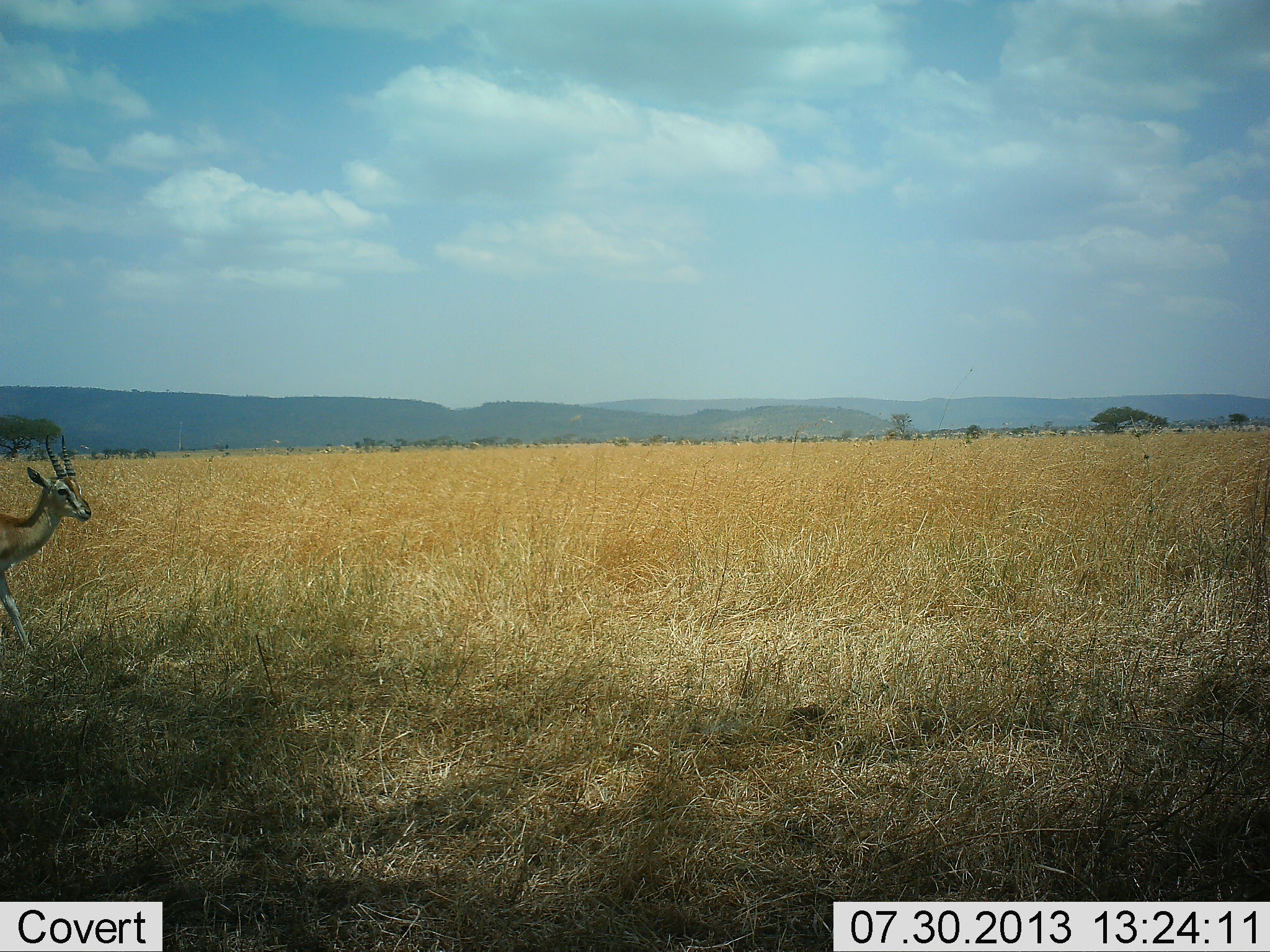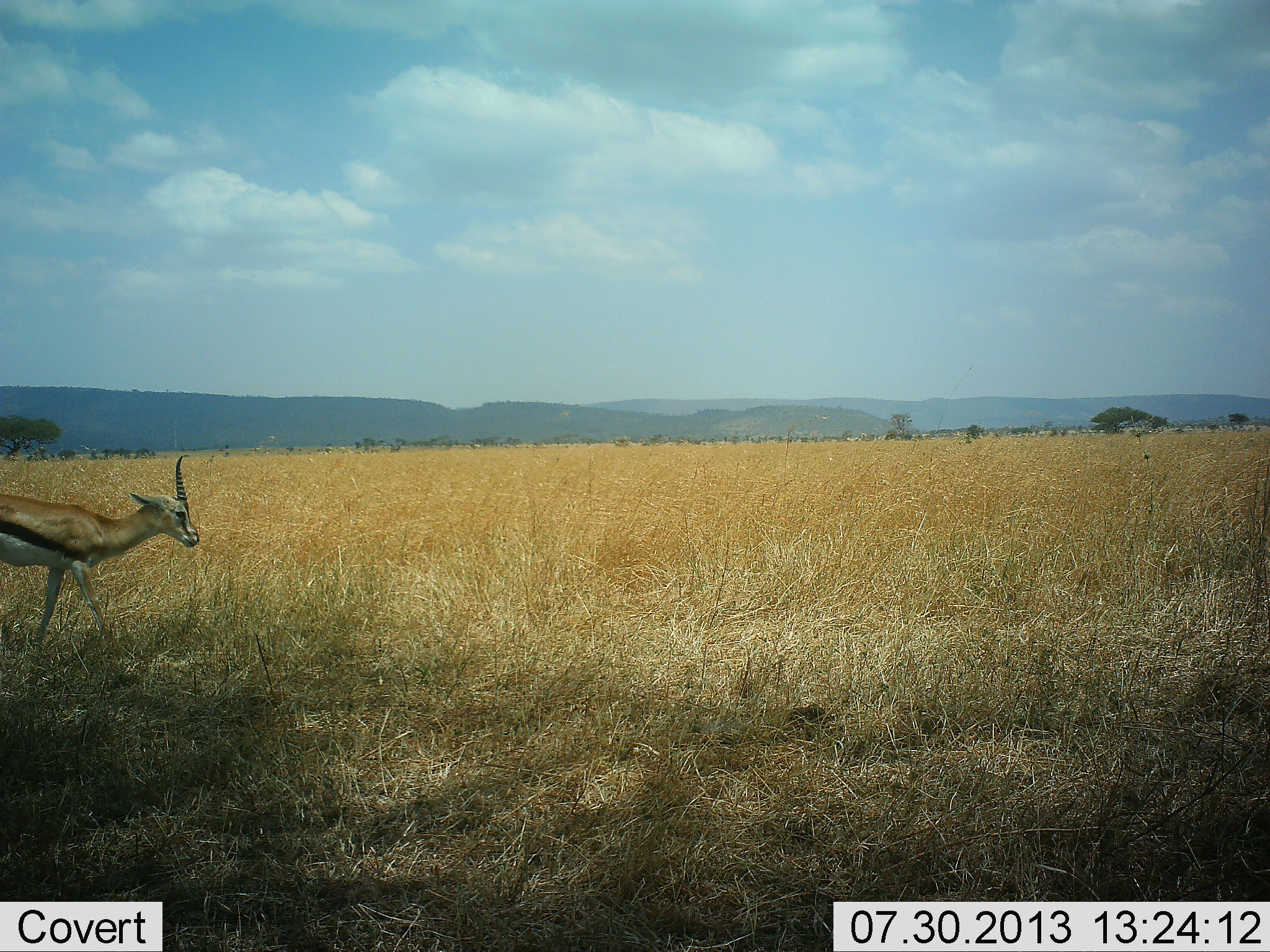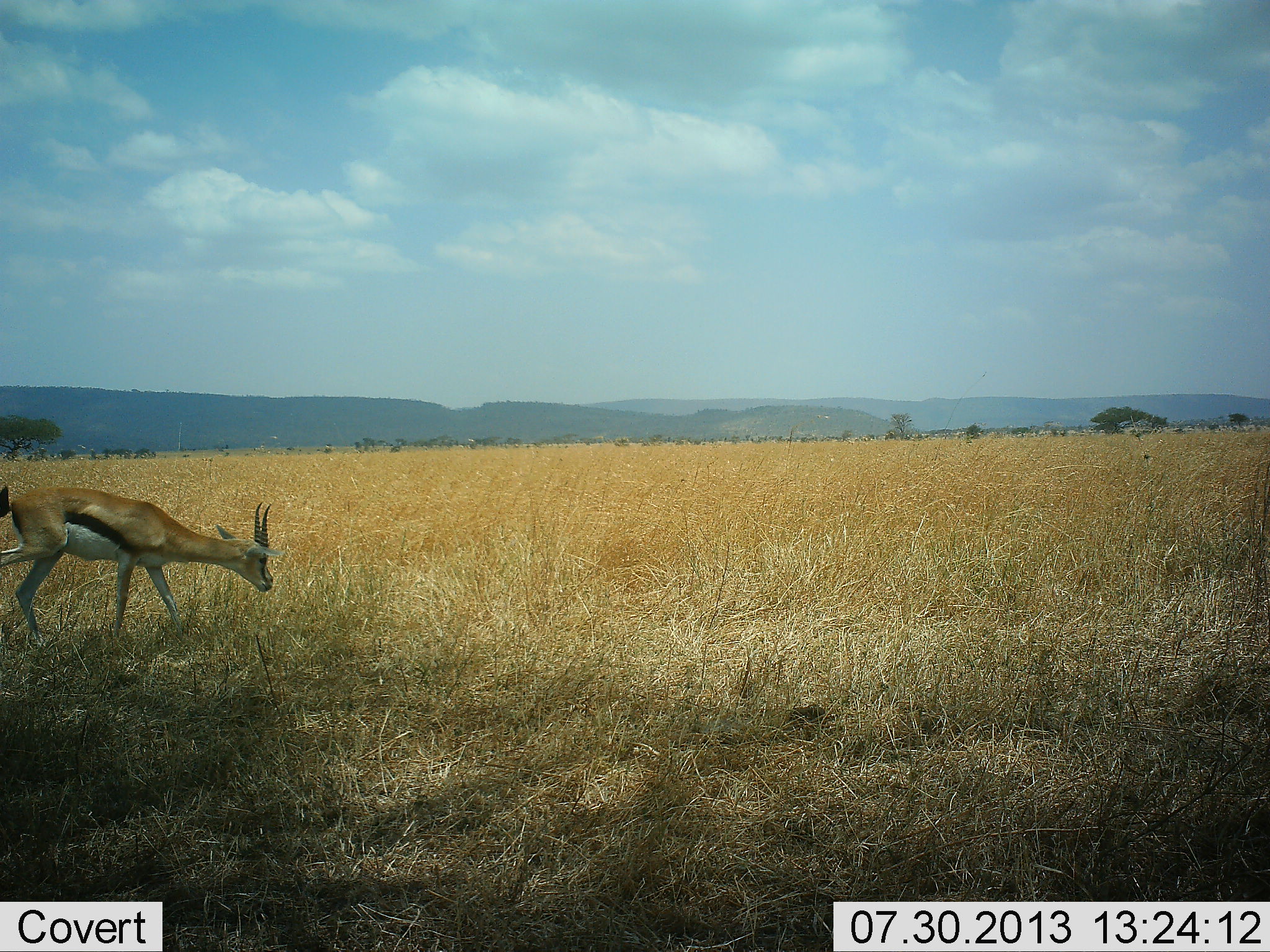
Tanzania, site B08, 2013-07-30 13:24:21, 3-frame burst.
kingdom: Animalia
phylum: Chordata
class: Mammalia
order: Artiodactyla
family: Bovidae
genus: Eudorcas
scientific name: Eudorcas thomsonii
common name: thomson's gazelle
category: gazellethomsons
Gazellethomsons (thomson's gazelle) (Eudorcas thomsonii), count 1. Behavior (volunteer vote fractions): standing 11%, resting 0%, moving 84%, interacting 0%. Young present (vote fraction): 0%. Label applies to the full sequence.